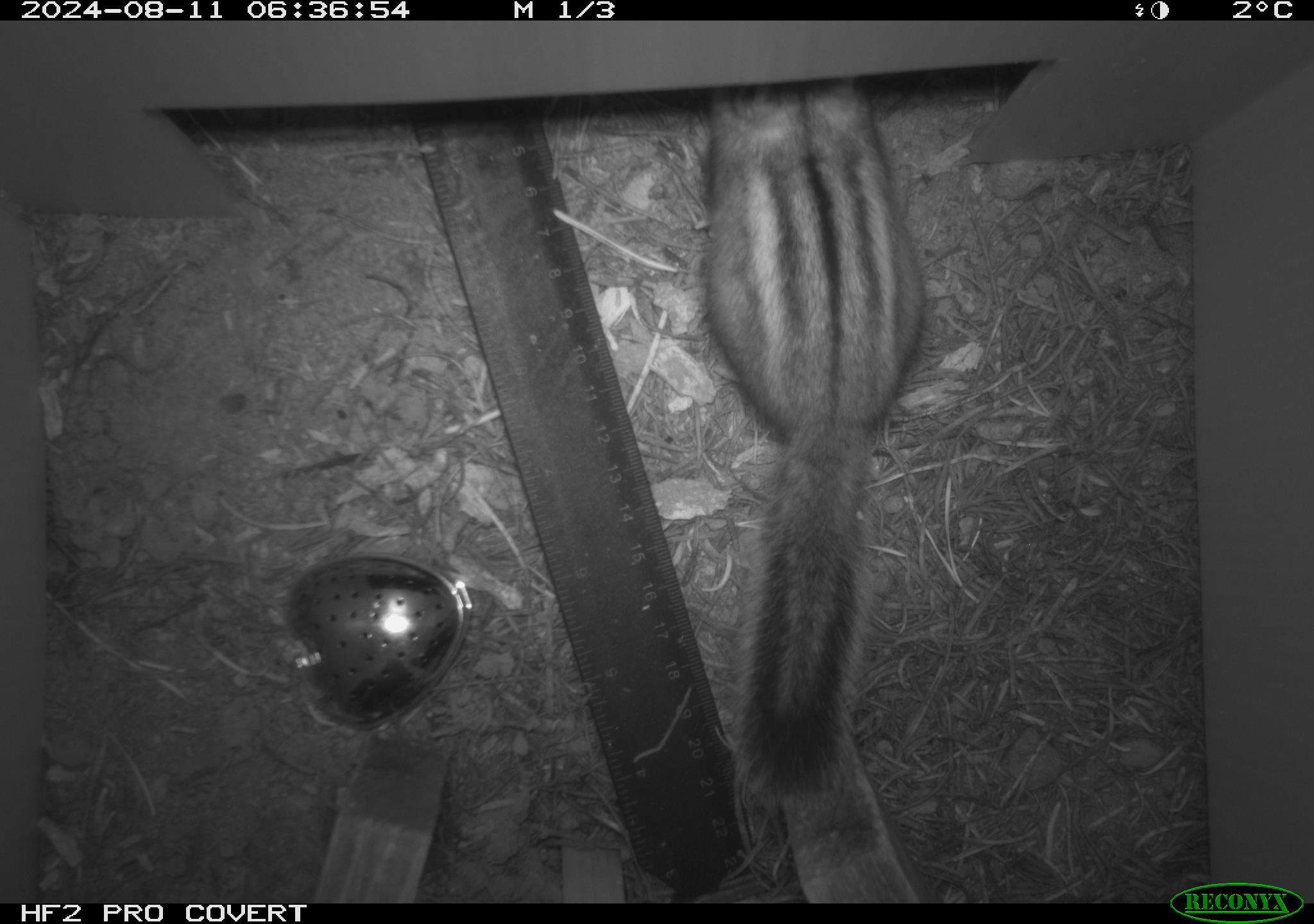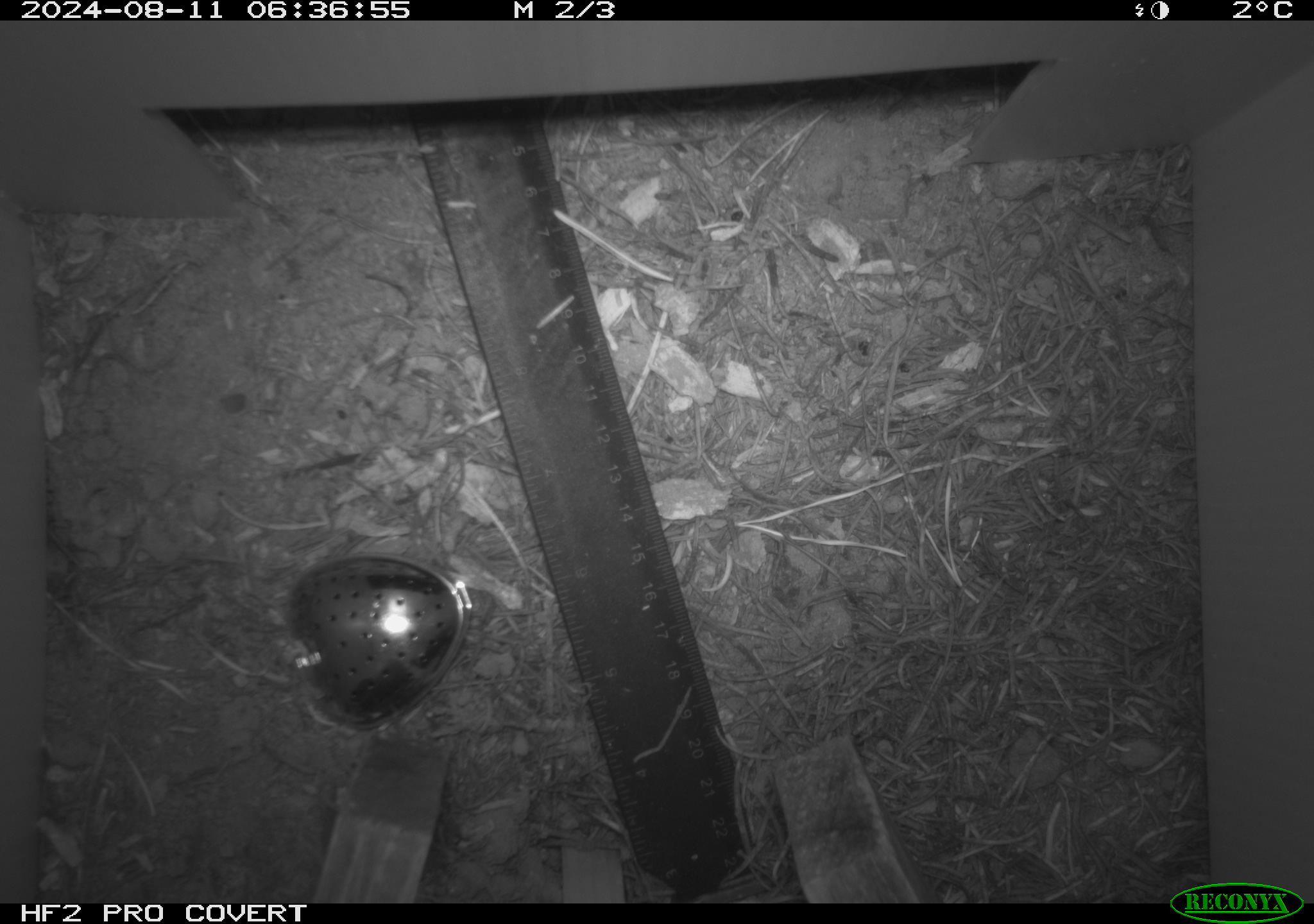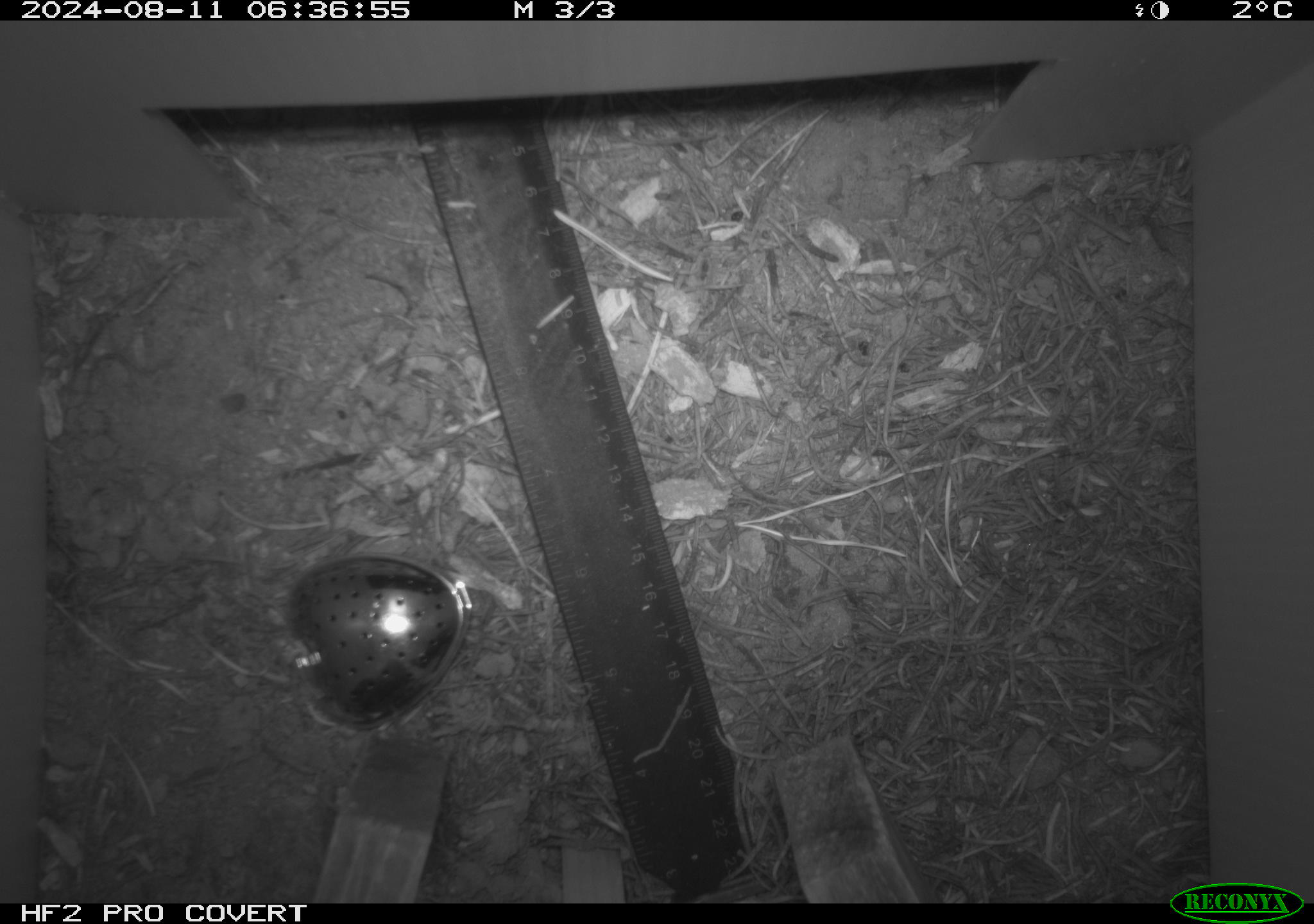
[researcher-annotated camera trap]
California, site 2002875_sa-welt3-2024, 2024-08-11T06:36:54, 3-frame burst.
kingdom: Animalia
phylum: Chordata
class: Mammalia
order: Rodentia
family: Sciuridae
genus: Neotamias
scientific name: Neotamias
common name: western chipmunks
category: neotamias species